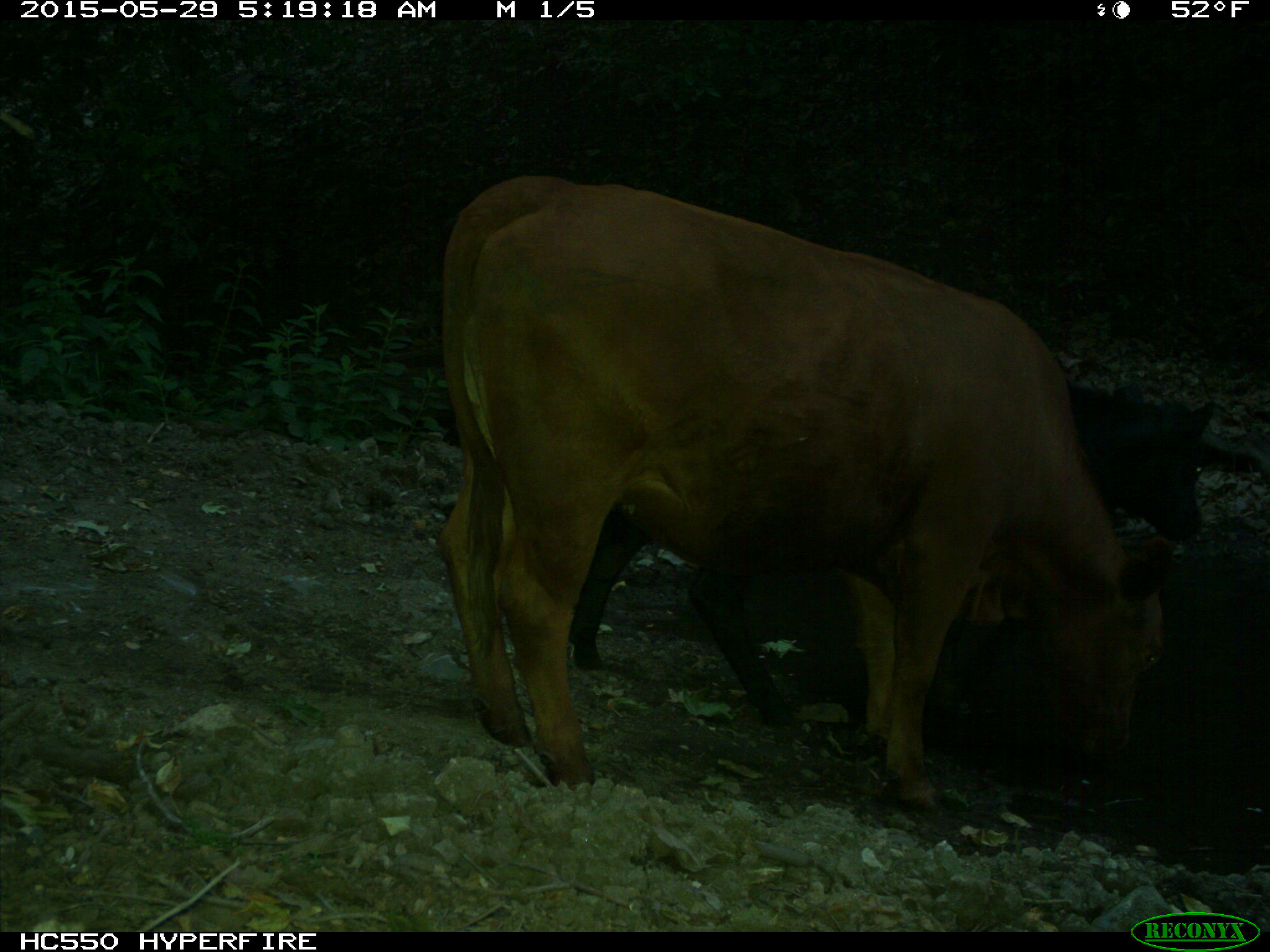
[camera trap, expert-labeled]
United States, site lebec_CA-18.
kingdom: Animalia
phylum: Chordata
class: Mammalia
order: Artiodactyla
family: Bovidae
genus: Bos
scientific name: Bos taurus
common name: domestic cow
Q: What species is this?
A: Bos taurus (domestic cow).